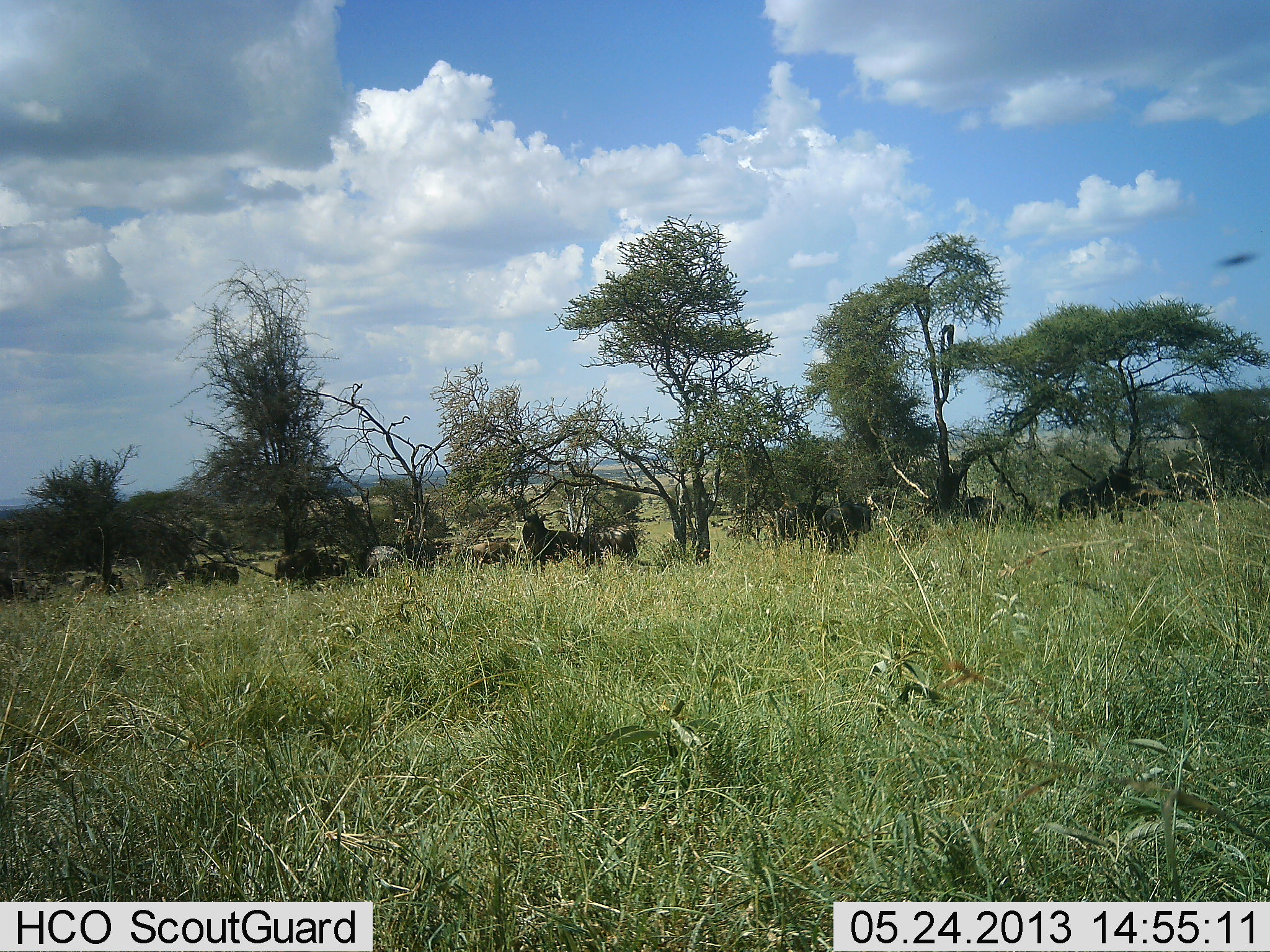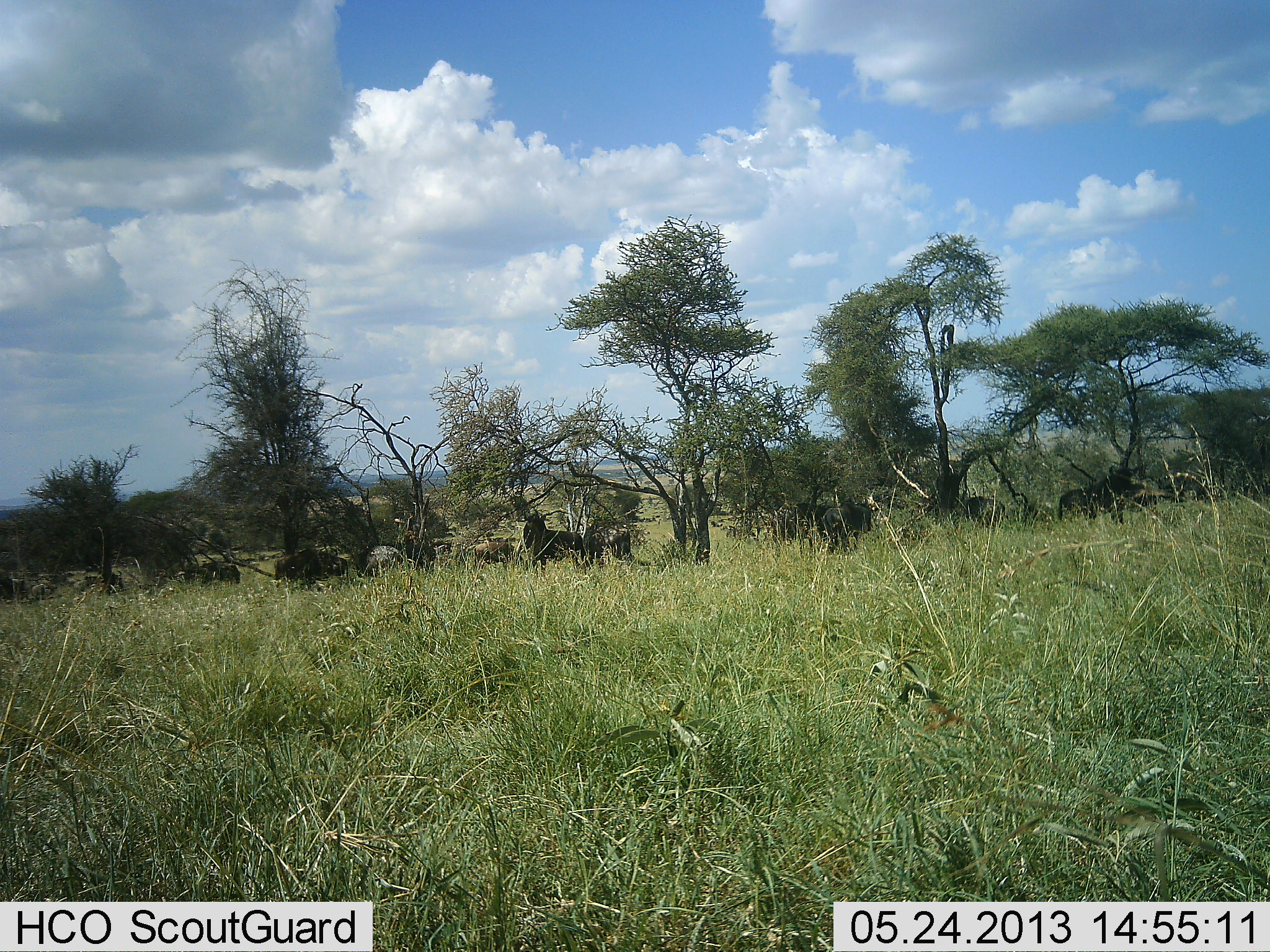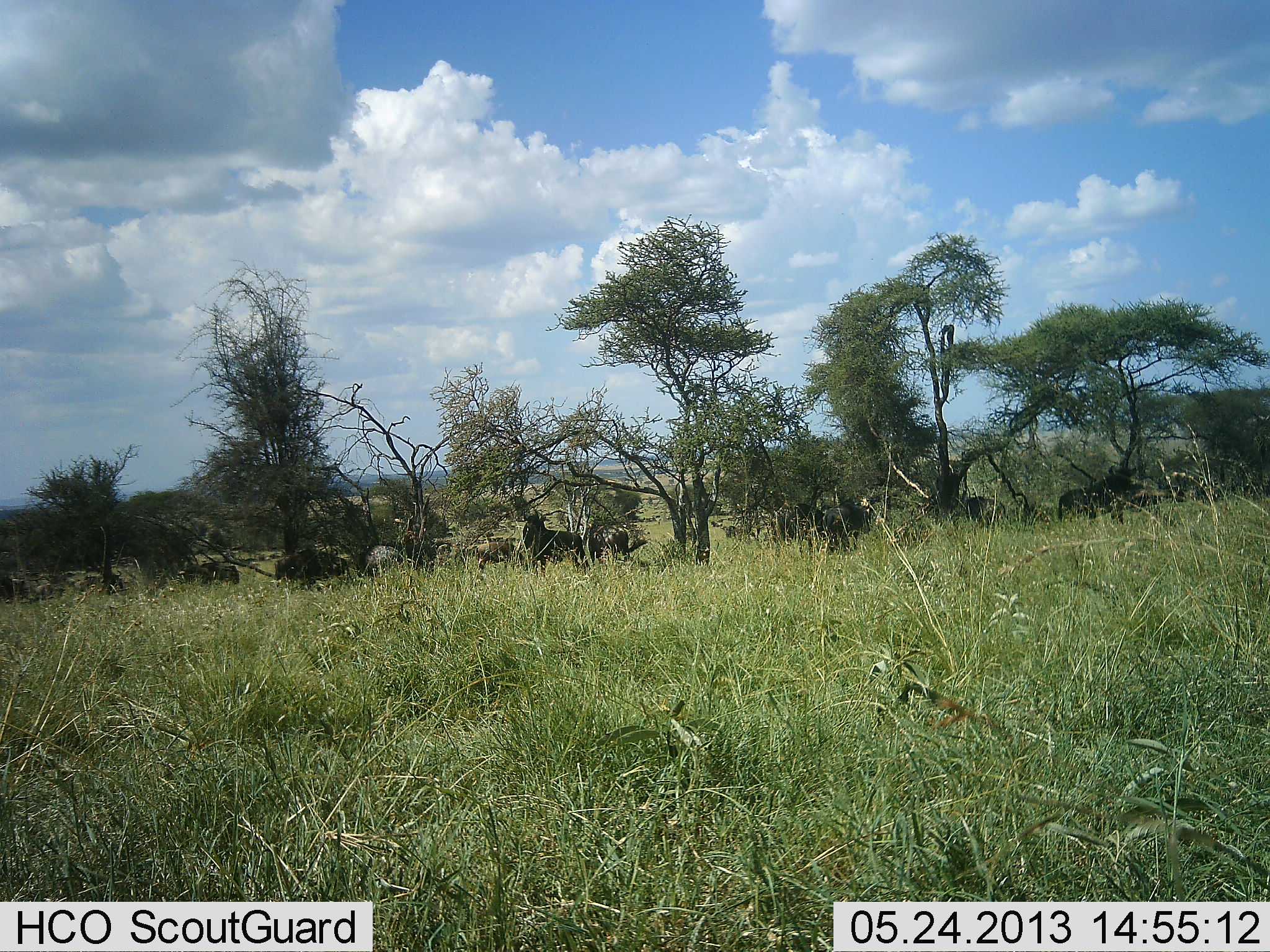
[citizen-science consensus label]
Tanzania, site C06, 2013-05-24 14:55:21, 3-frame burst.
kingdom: Animalia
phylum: Chordata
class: Mammalia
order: Artiodactyla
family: Bovidae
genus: Connochaetes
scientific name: Connochaetes taurinus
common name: blue wildebeest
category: wildebeest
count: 11-50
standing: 83%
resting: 21%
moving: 29%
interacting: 12%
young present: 0%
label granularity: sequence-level